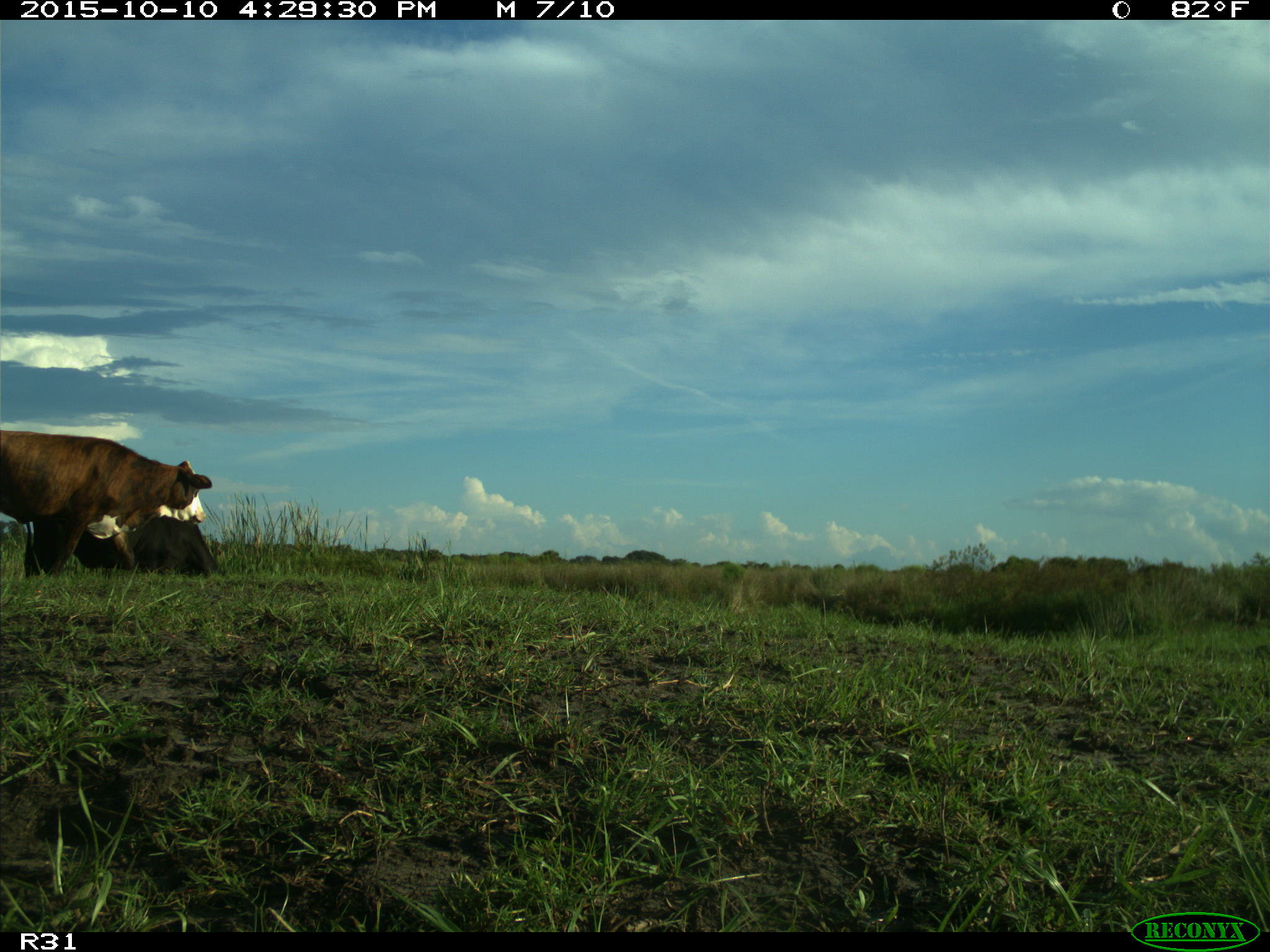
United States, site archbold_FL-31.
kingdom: Animalia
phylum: Chordata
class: Mammalia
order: Artiodactyla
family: Bovidae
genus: Bos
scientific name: Bos taurus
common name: domestic cow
Bos taurus (domestic cow).